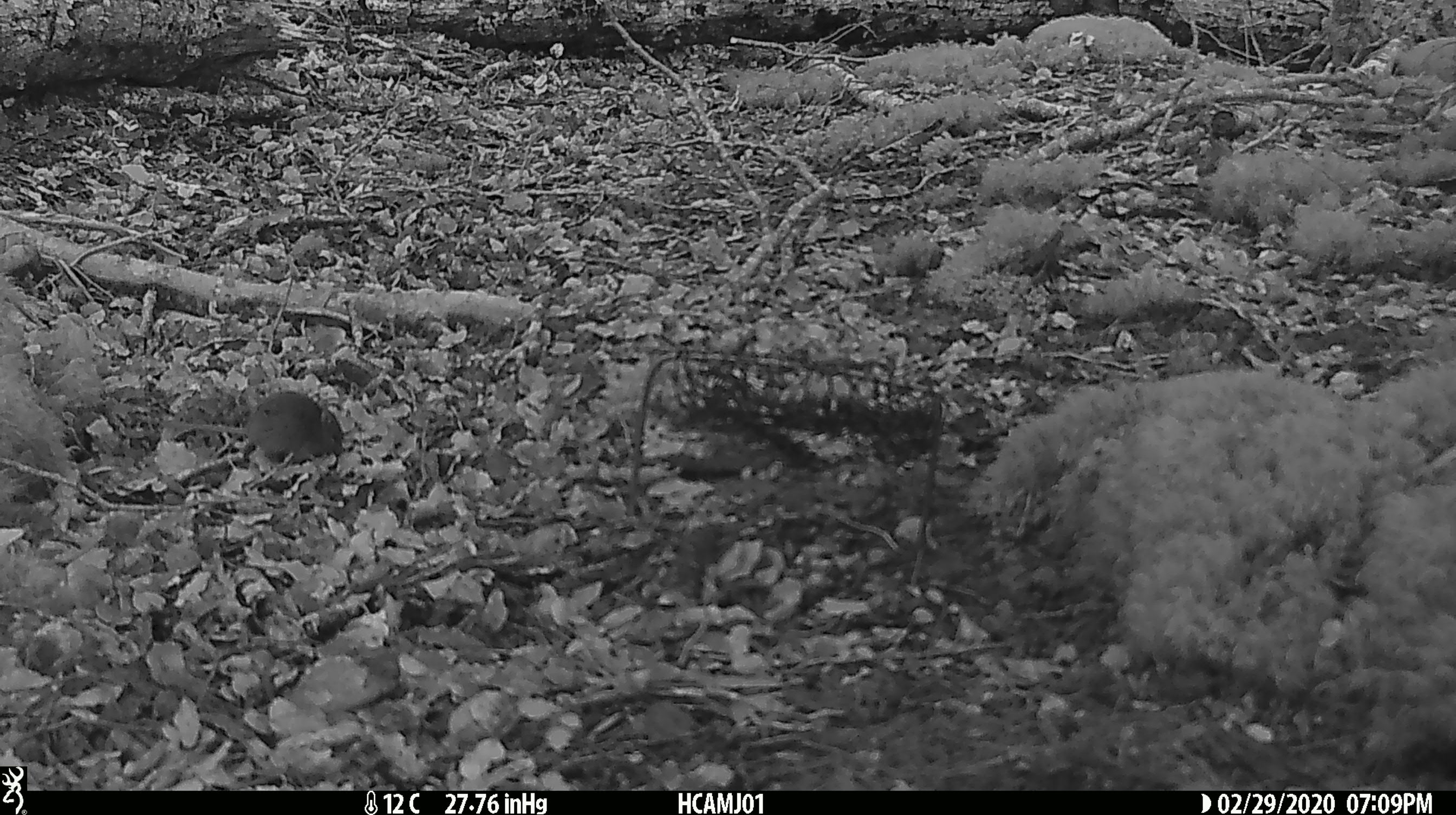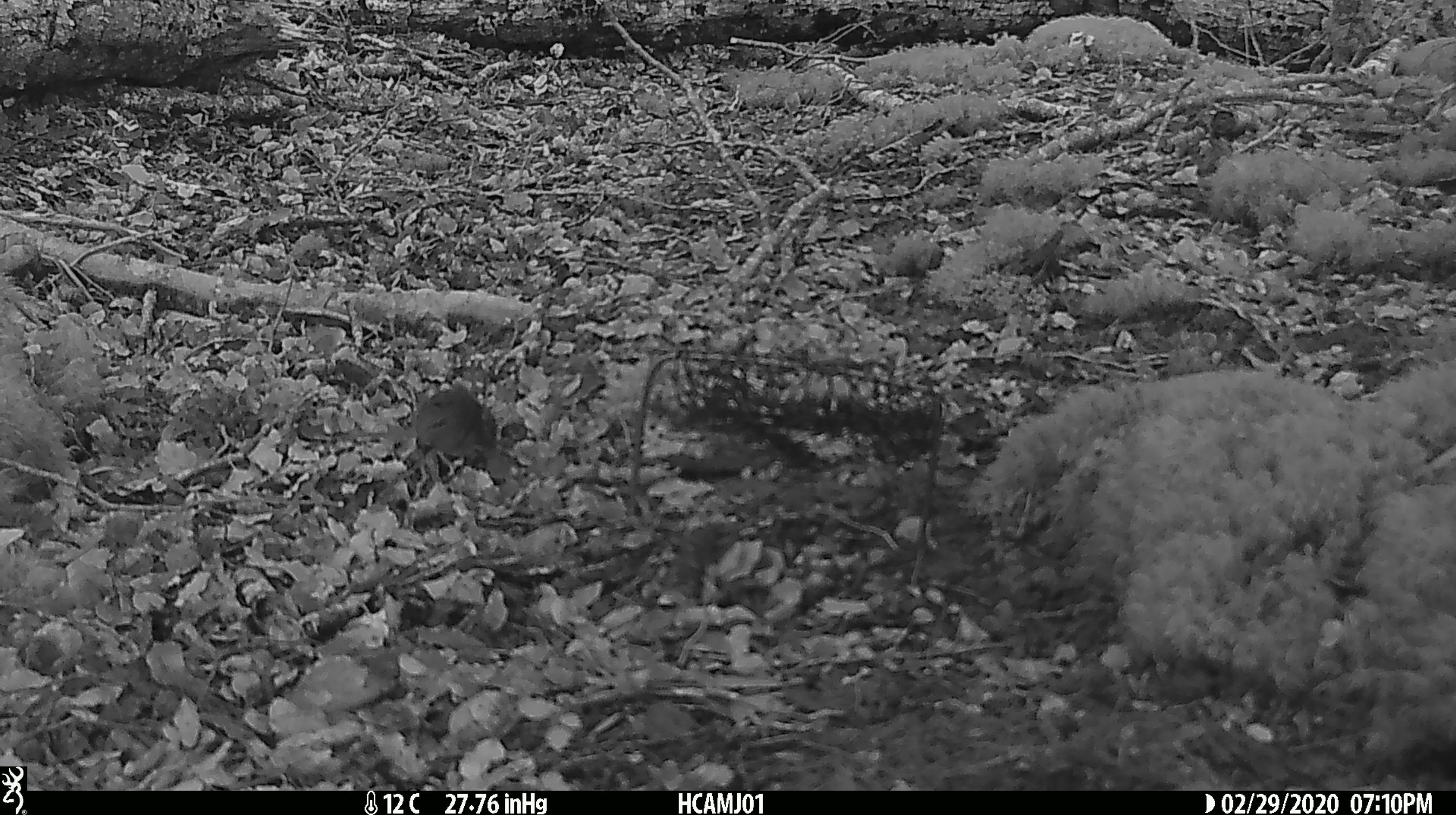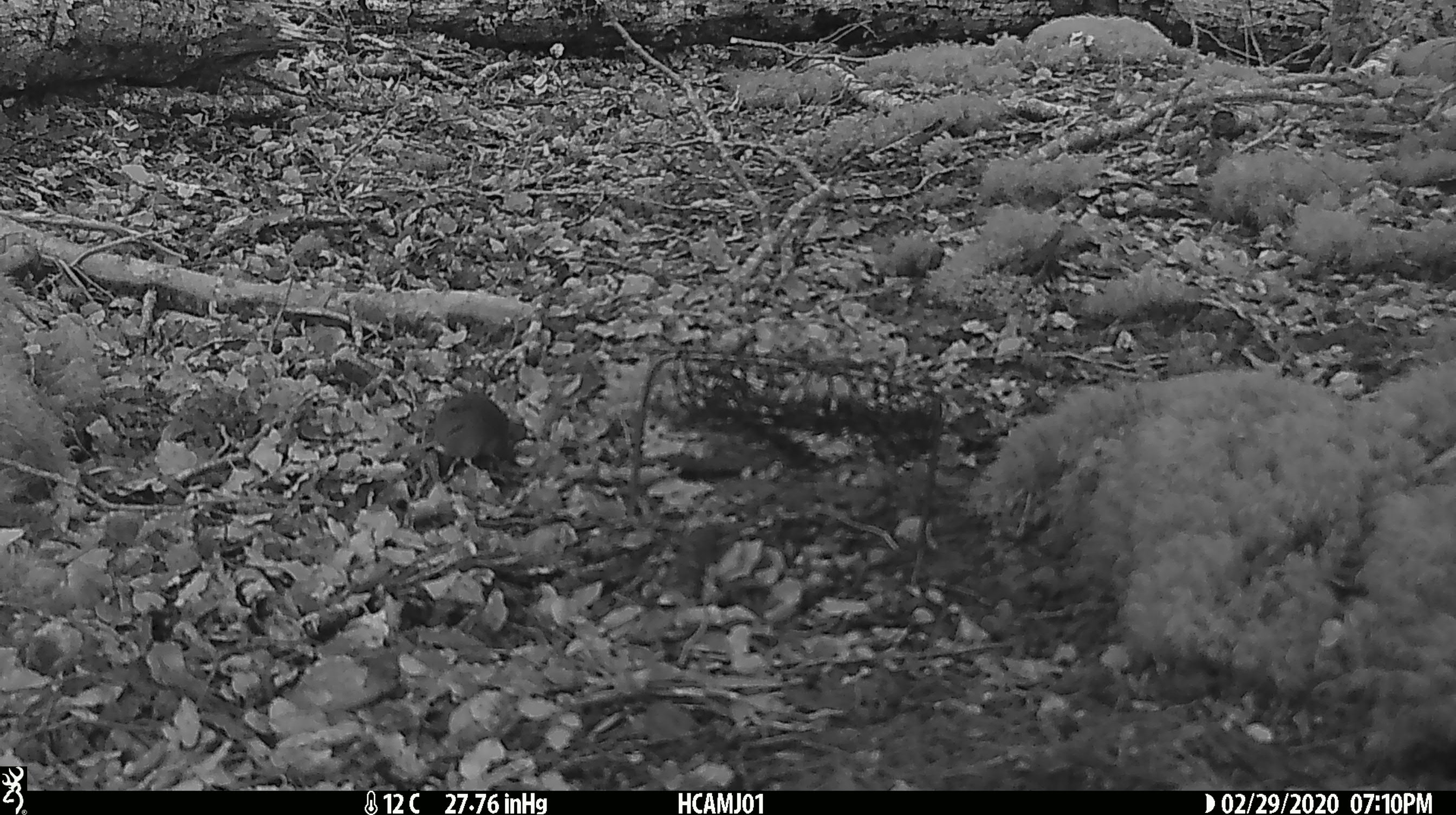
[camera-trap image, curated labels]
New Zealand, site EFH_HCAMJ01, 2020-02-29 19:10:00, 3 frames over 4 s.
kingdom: Animalia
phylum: Chordata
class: Mammalia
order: Rodentia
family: Muridae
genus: Mus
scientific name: Mus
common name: mouse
Mouse (Mus).